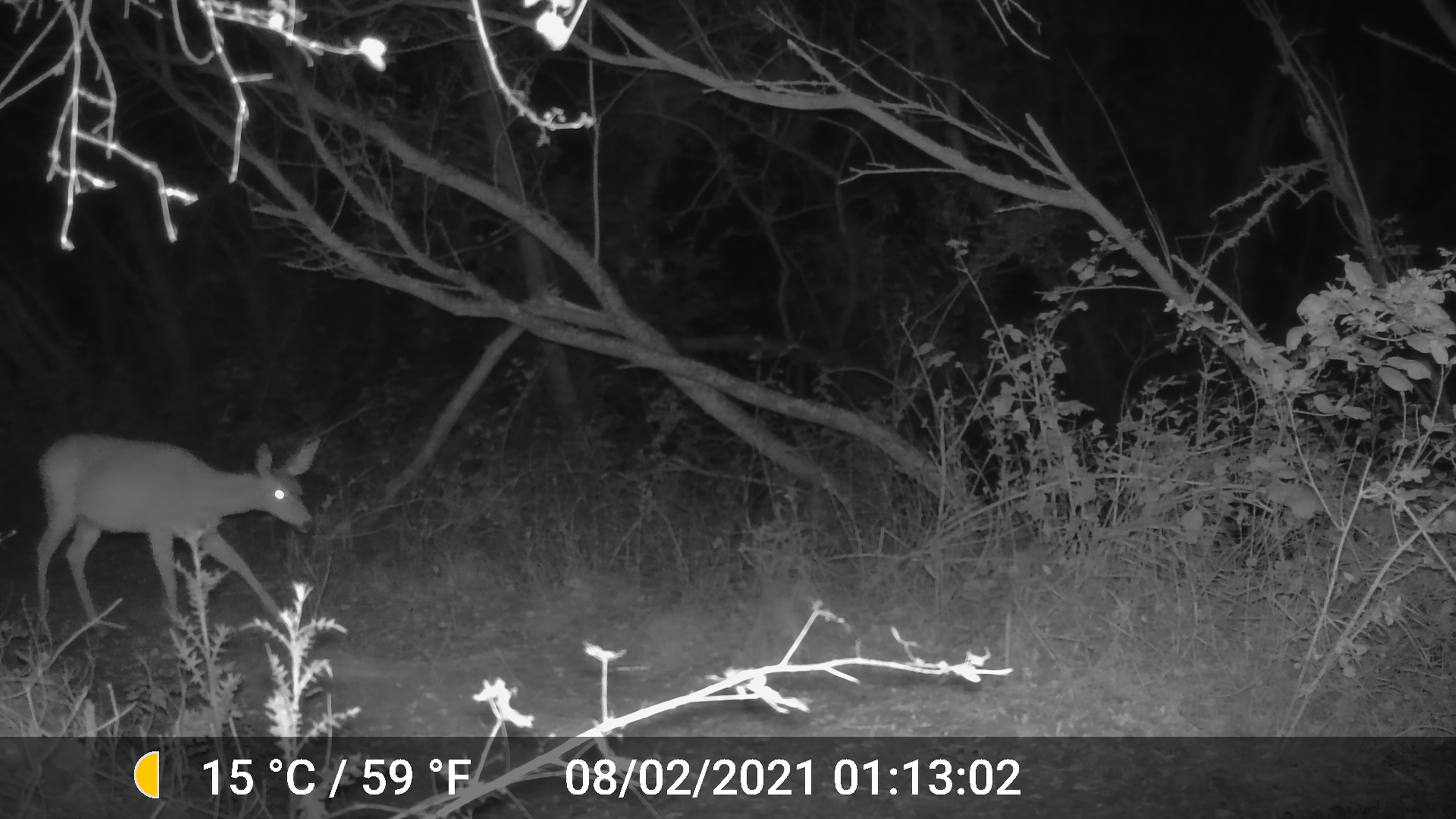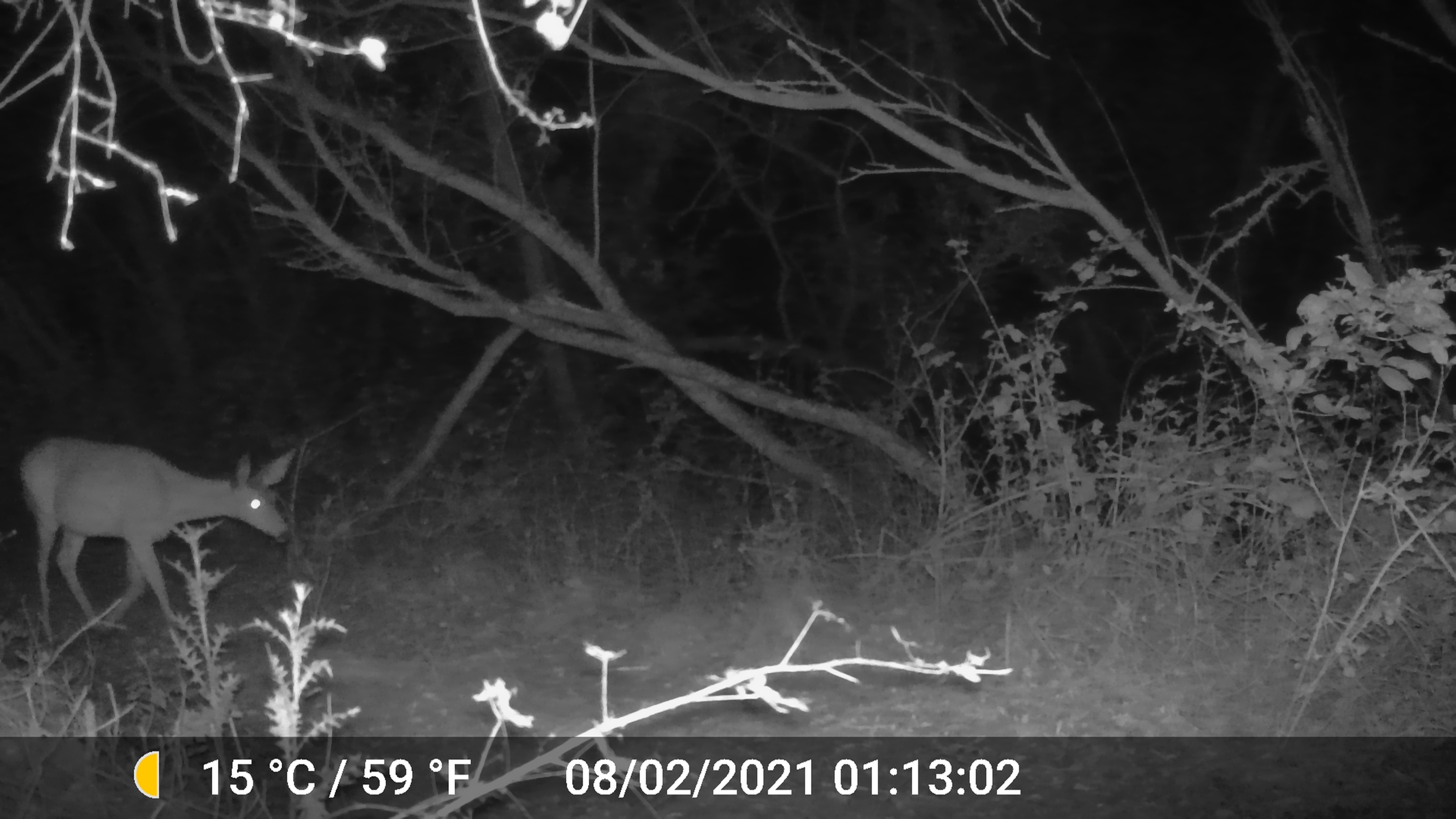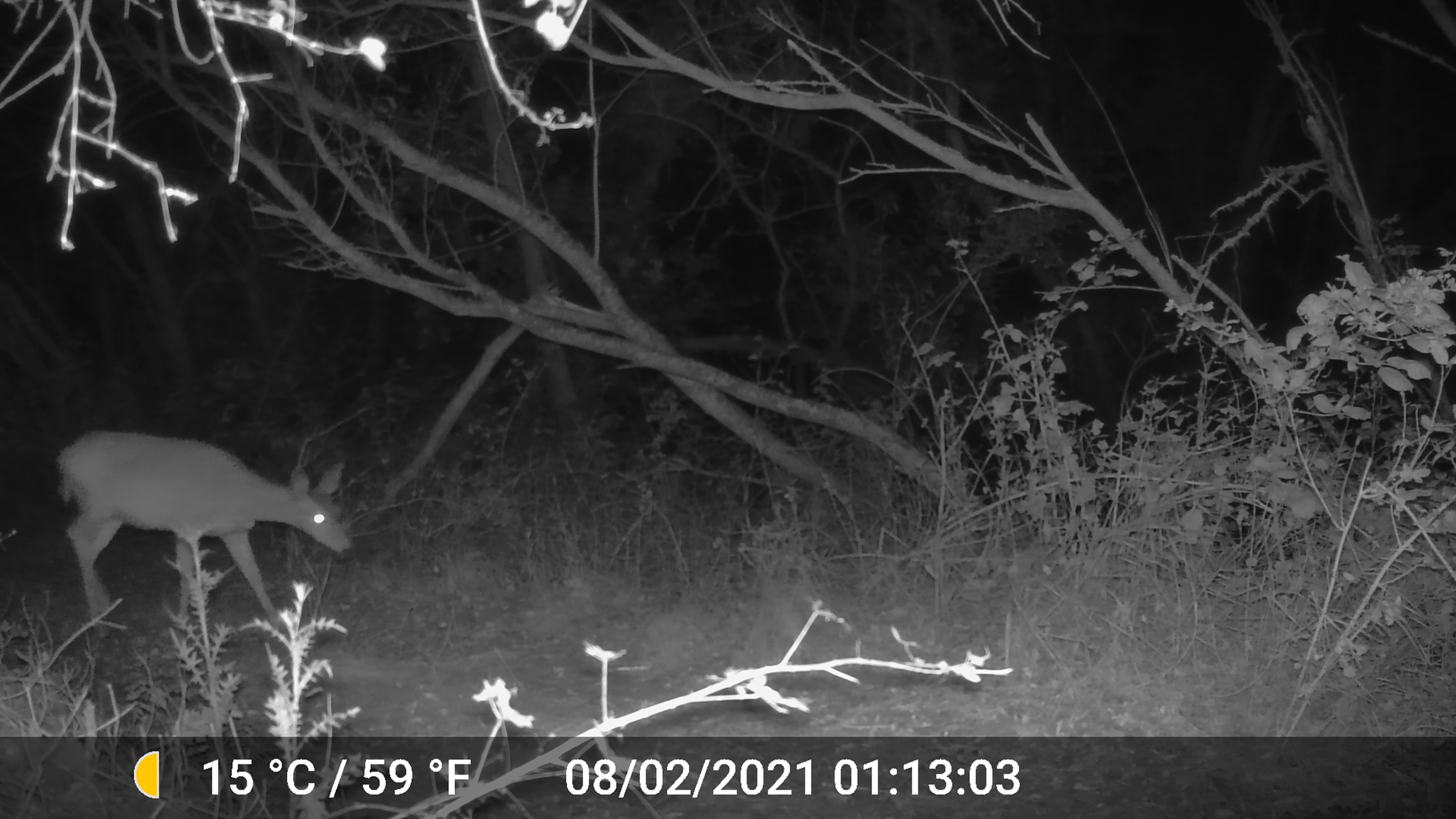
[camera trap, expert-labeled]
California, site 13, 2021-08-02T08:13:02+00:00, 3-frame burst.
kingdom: Animalia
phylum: Chordata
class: Mammalia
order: Artiodactyla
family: Cervidae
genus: Odocoileus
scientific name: Odocoileus hemionus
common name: mule deer